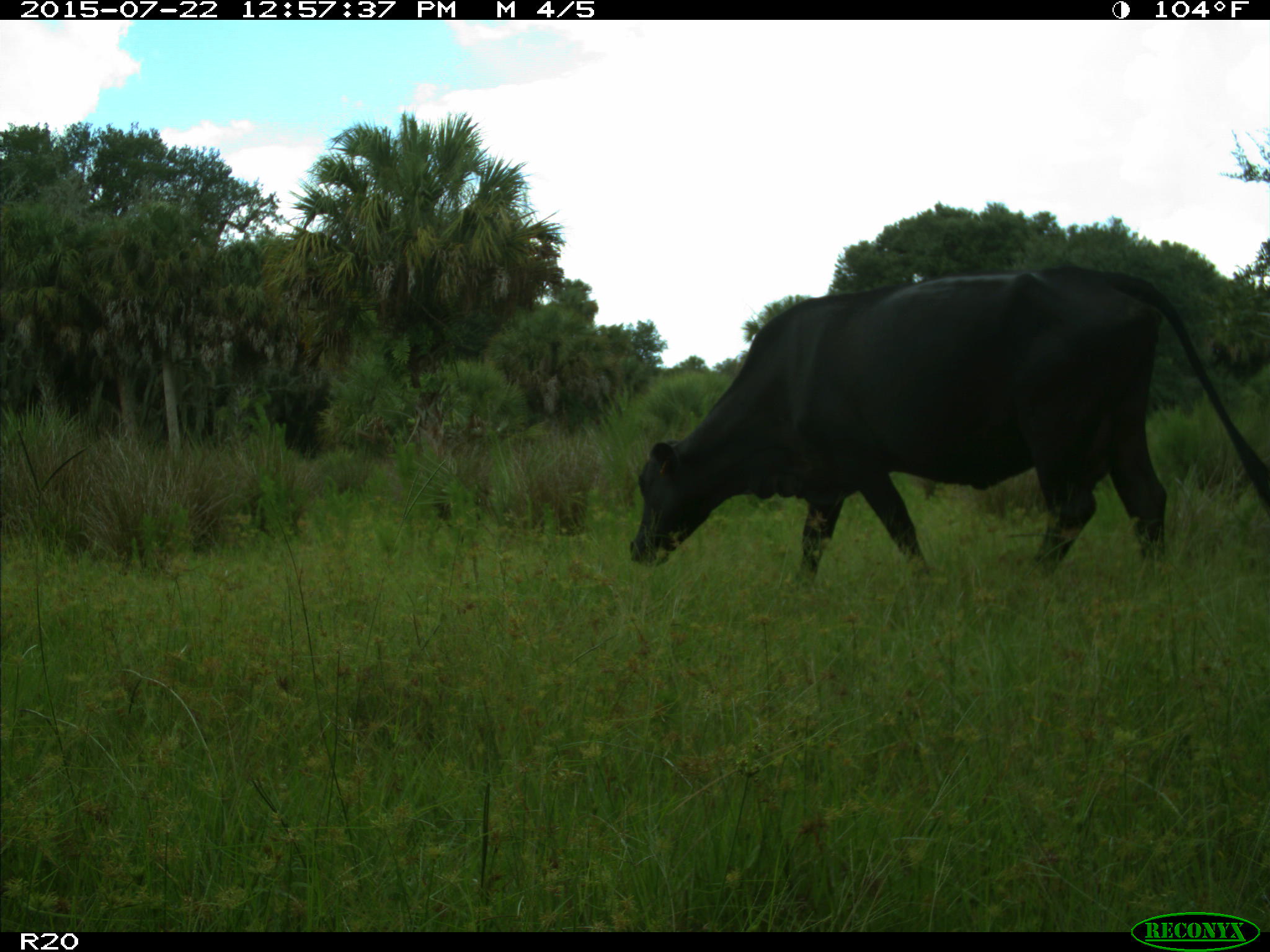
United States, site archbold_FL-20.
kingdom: Animalia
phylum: Chordata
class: Mammalia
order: Artiodactyla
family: Bovidae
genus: Bos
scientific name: Bos taurus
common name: domestic cow